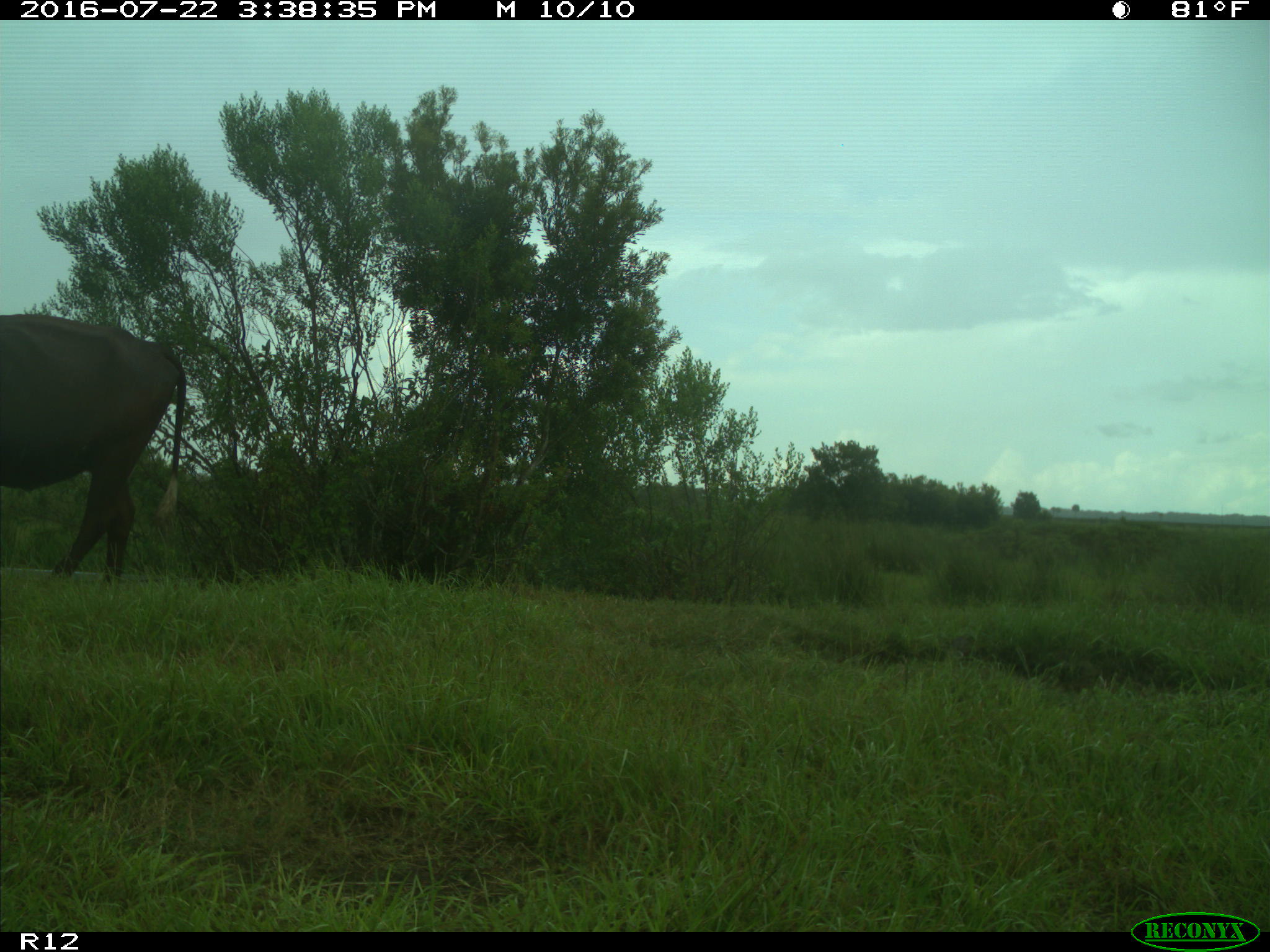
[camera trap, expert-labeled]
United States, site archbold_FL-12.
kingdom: Animalia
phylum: Chordata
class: Mammalia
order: Artiodactyla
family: Bovidae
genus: Bos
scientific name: Bos taurus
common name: domestic cow